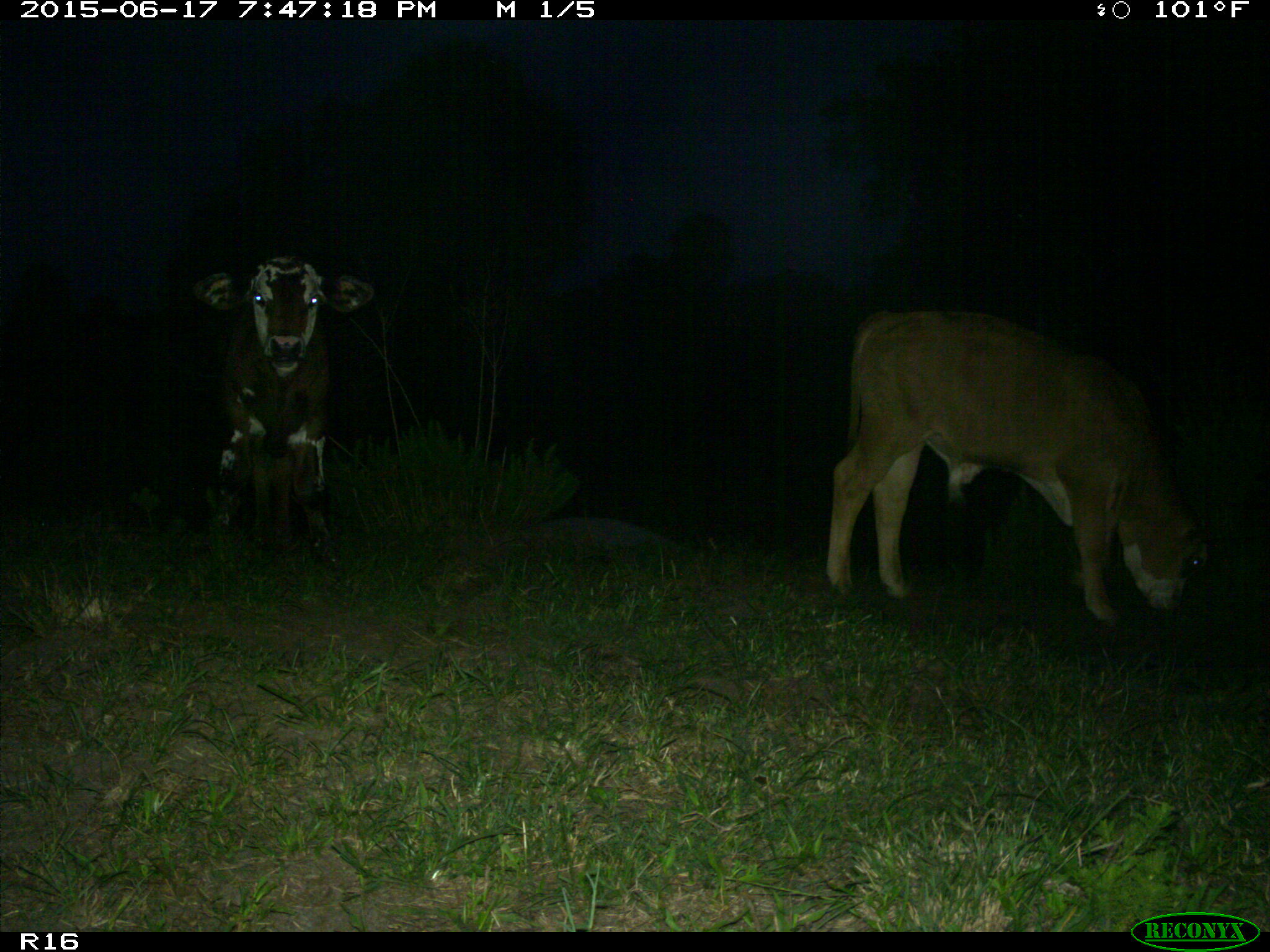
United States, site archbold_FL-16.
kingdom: Animalia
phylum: Chordata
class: Mammalia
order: Artiodactyla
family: Bovidae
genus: Bos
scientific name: Bos taurus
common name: domestic cow